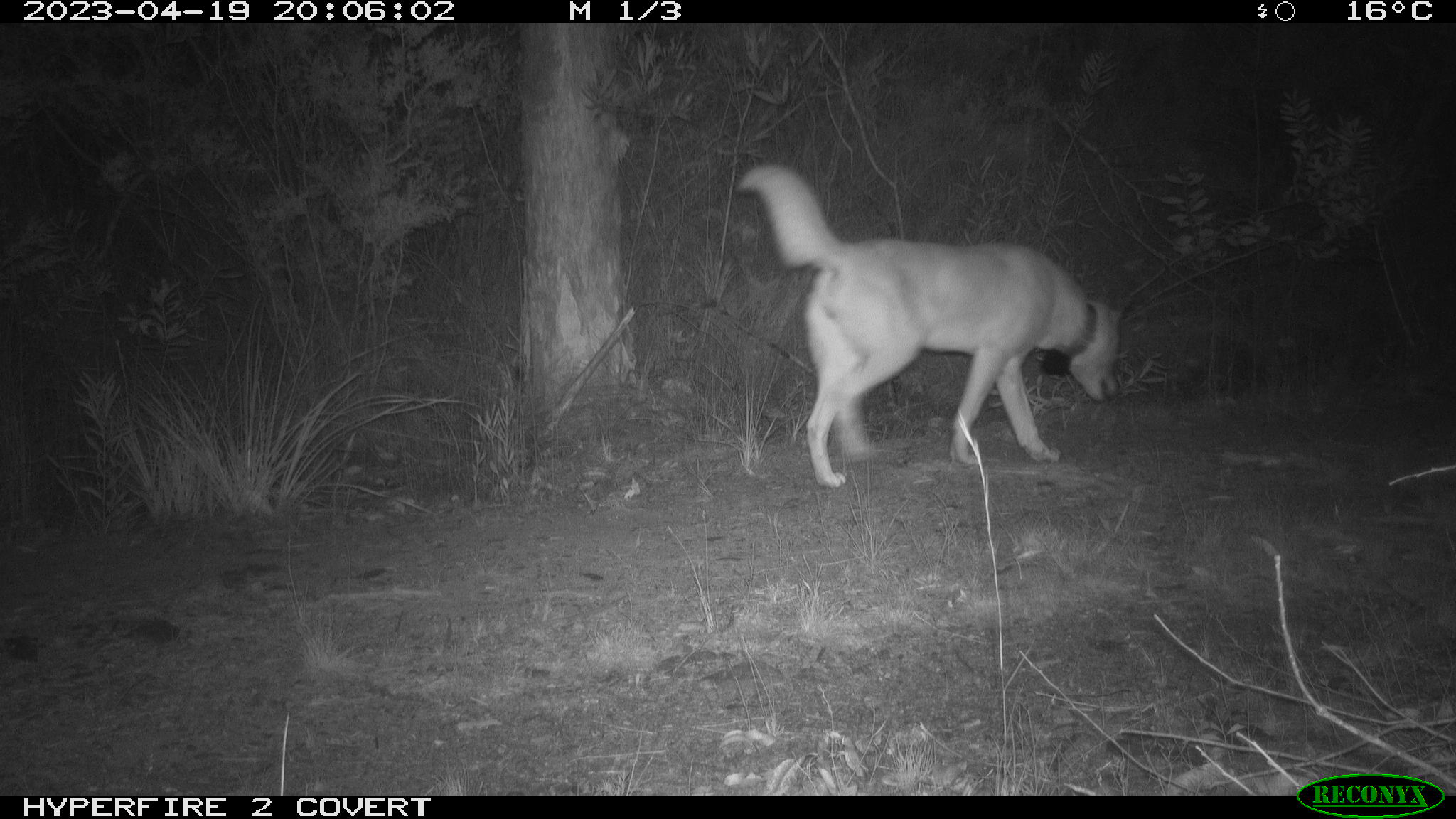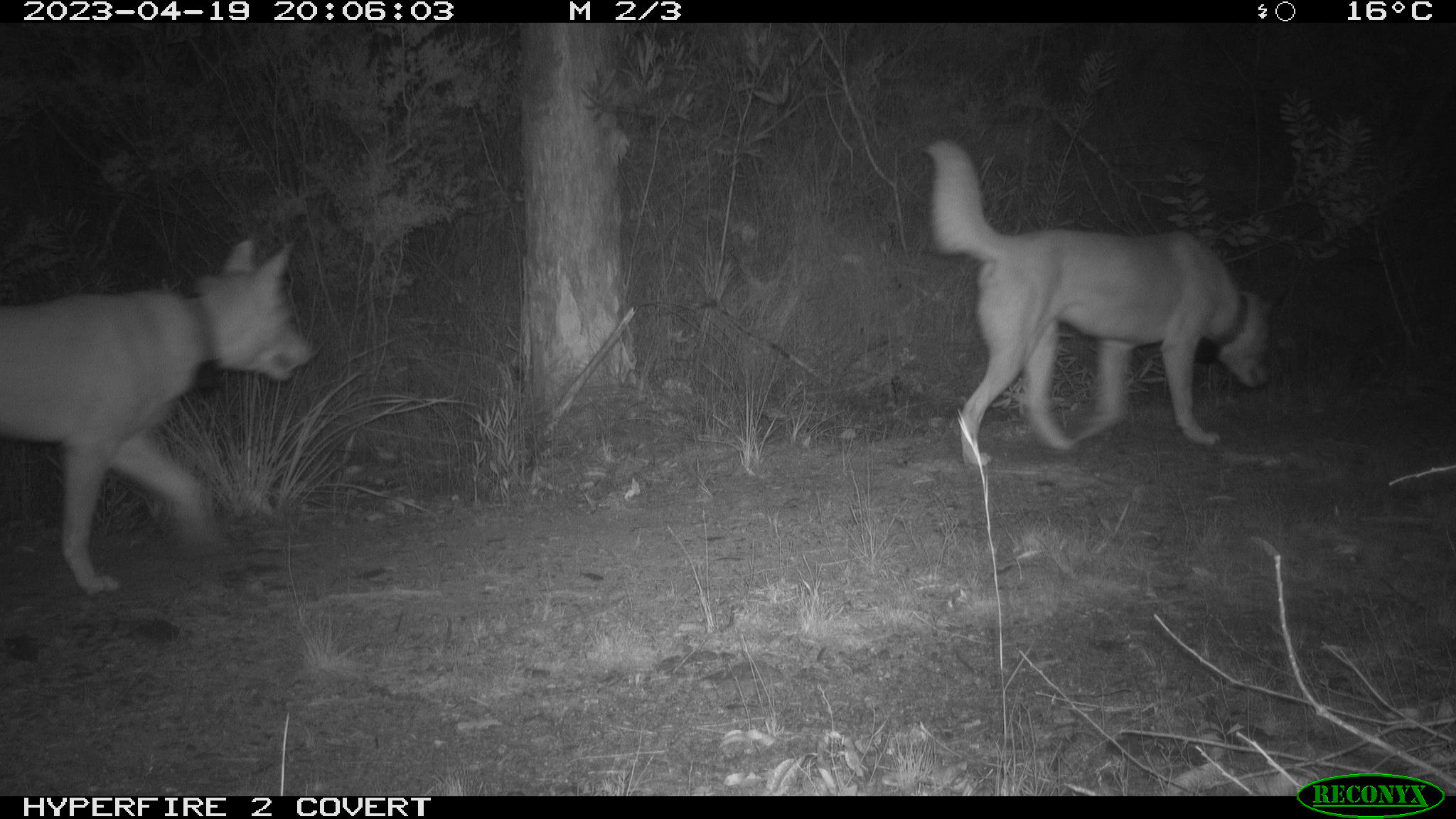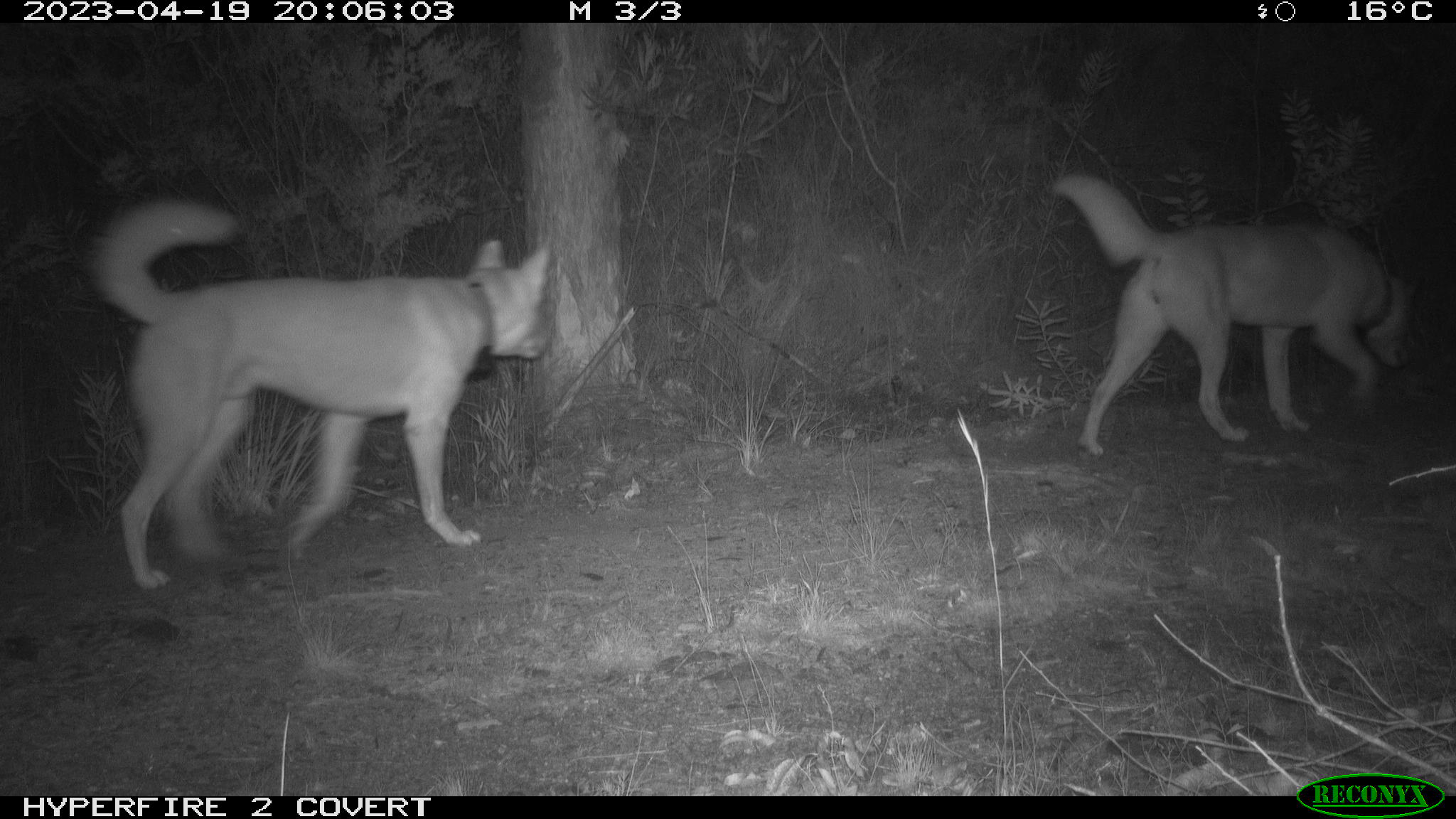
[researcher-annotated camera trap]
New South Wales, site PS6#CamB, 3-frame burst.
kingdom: Animalia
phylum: Chordata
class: Mammalia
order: Carnivora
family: Canidae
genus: Canis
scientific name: Canis familiaris dingo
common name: dingo